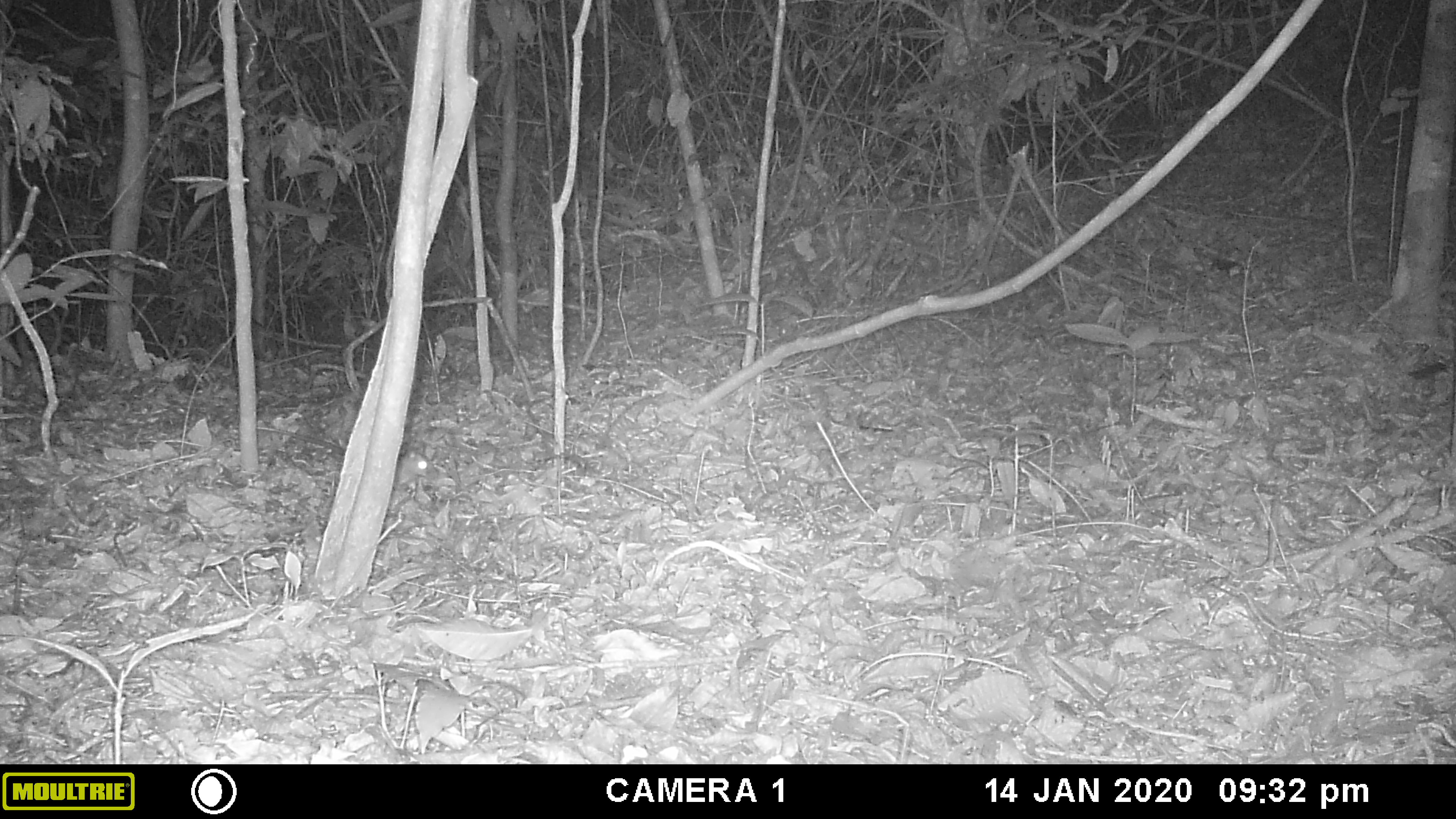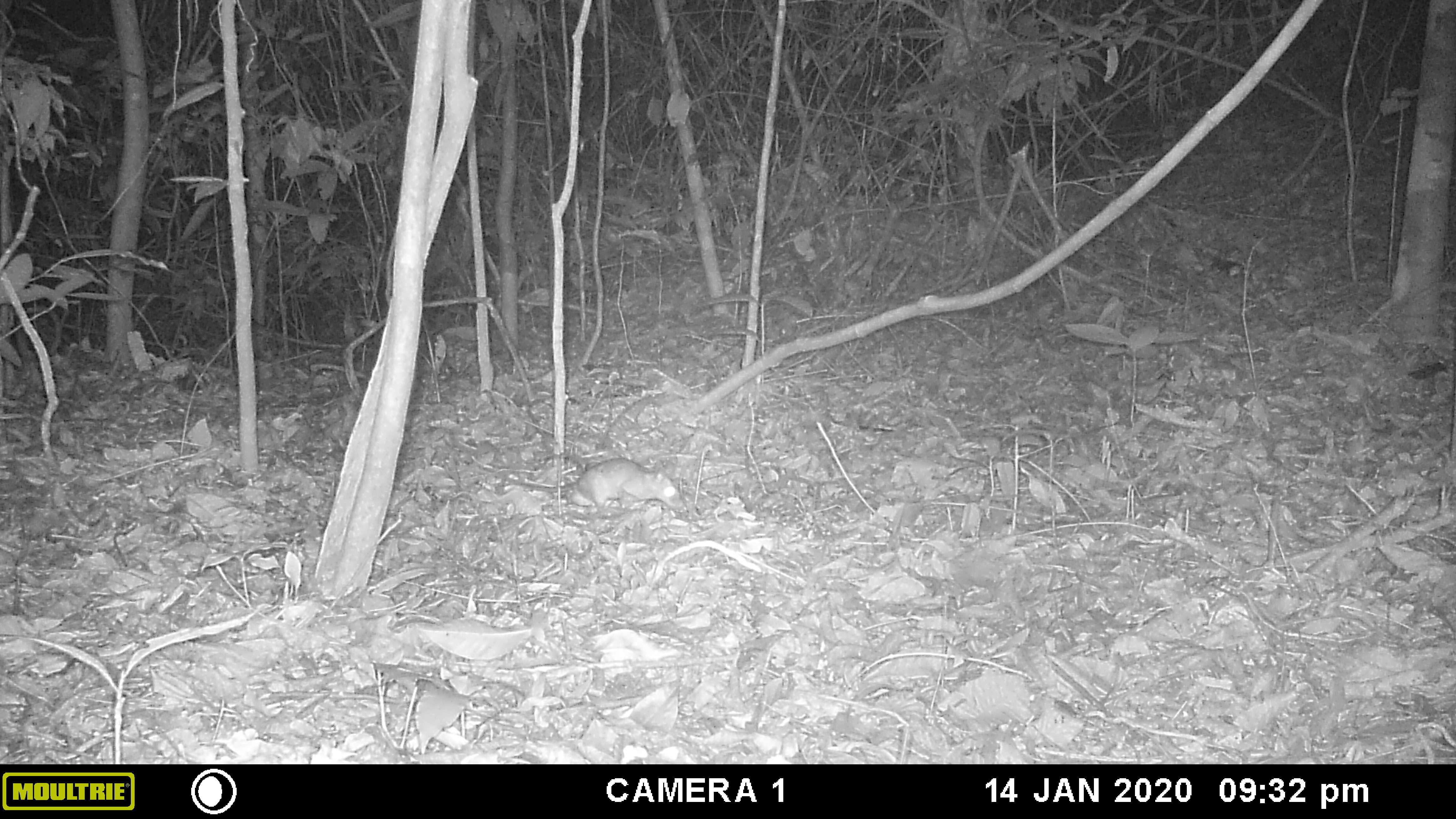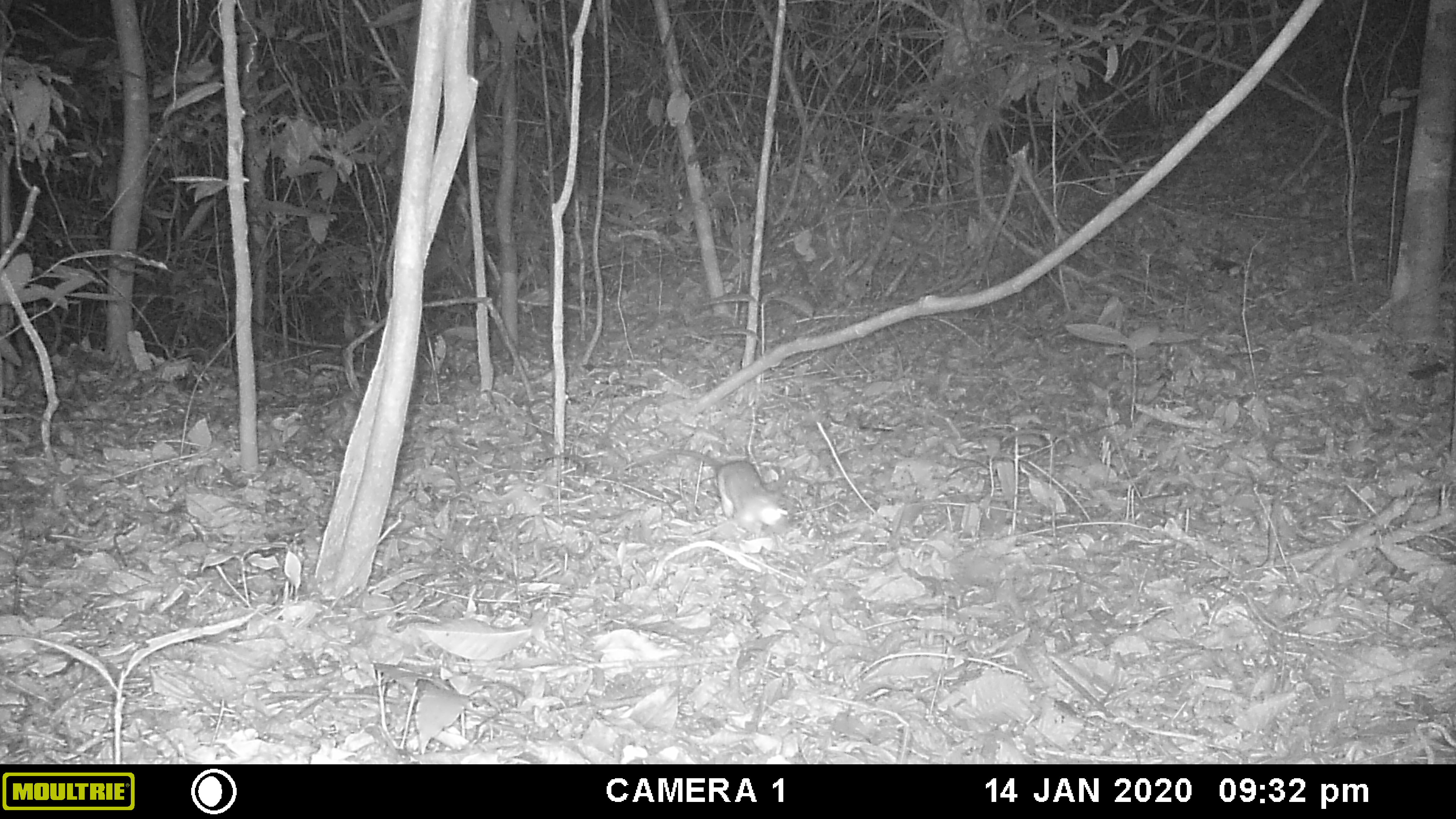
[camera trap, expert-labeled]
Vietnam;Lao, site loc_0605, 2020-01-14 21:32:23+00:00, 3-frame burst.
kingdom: Animalia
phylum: Chordata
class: Mammalia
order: Rodentia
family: Muridae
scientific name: Muridae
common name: old-world mice and rats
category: unidentified murid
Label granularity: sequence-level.